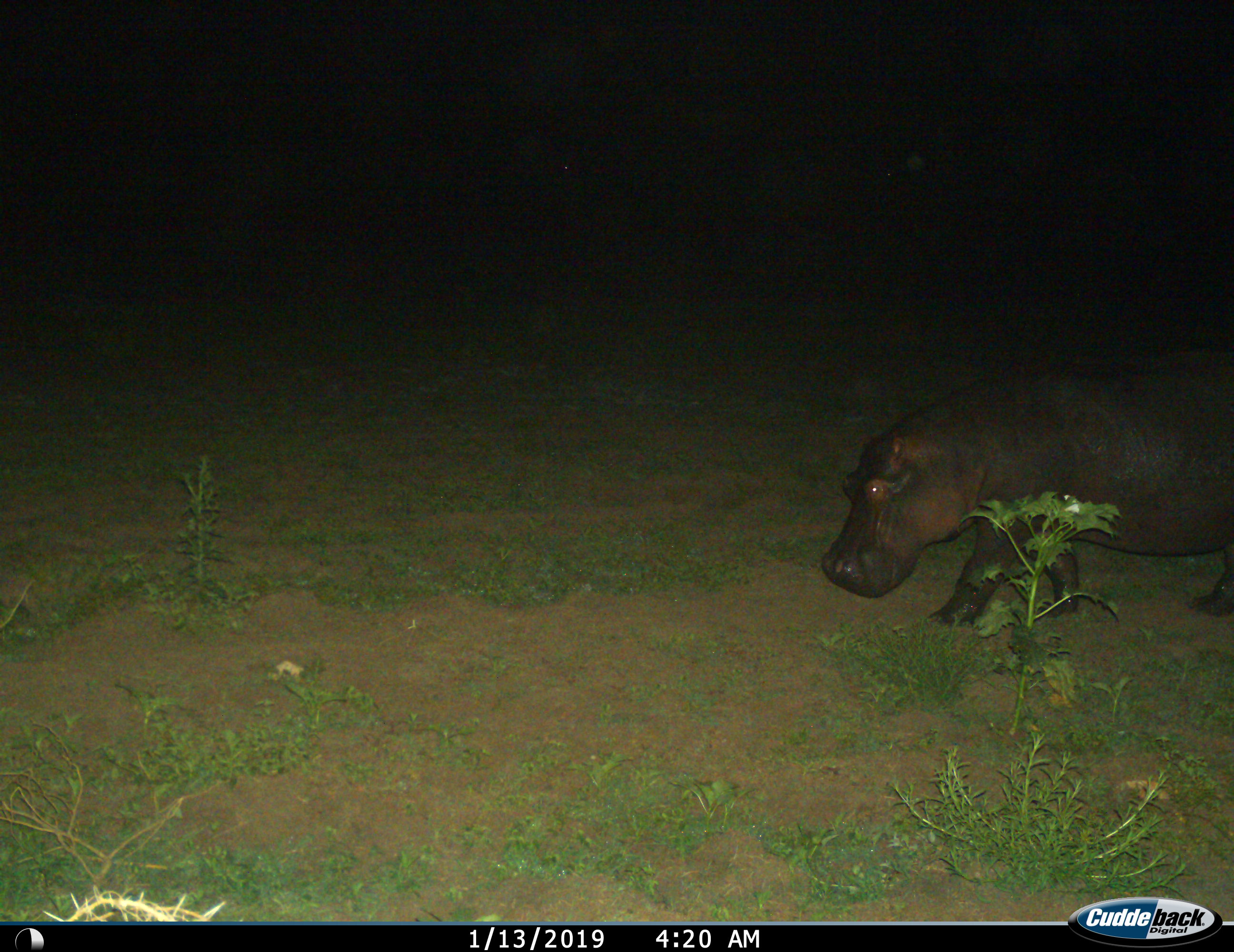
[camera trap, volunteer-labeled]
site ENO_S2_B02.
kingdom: Animalia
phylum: Chordata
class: Mammalia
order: Artiodactyla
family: Hippopotamidae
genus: Hippopotamus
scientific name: Hippopotamus amphibius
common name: hippopotamus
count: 1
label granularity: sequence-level